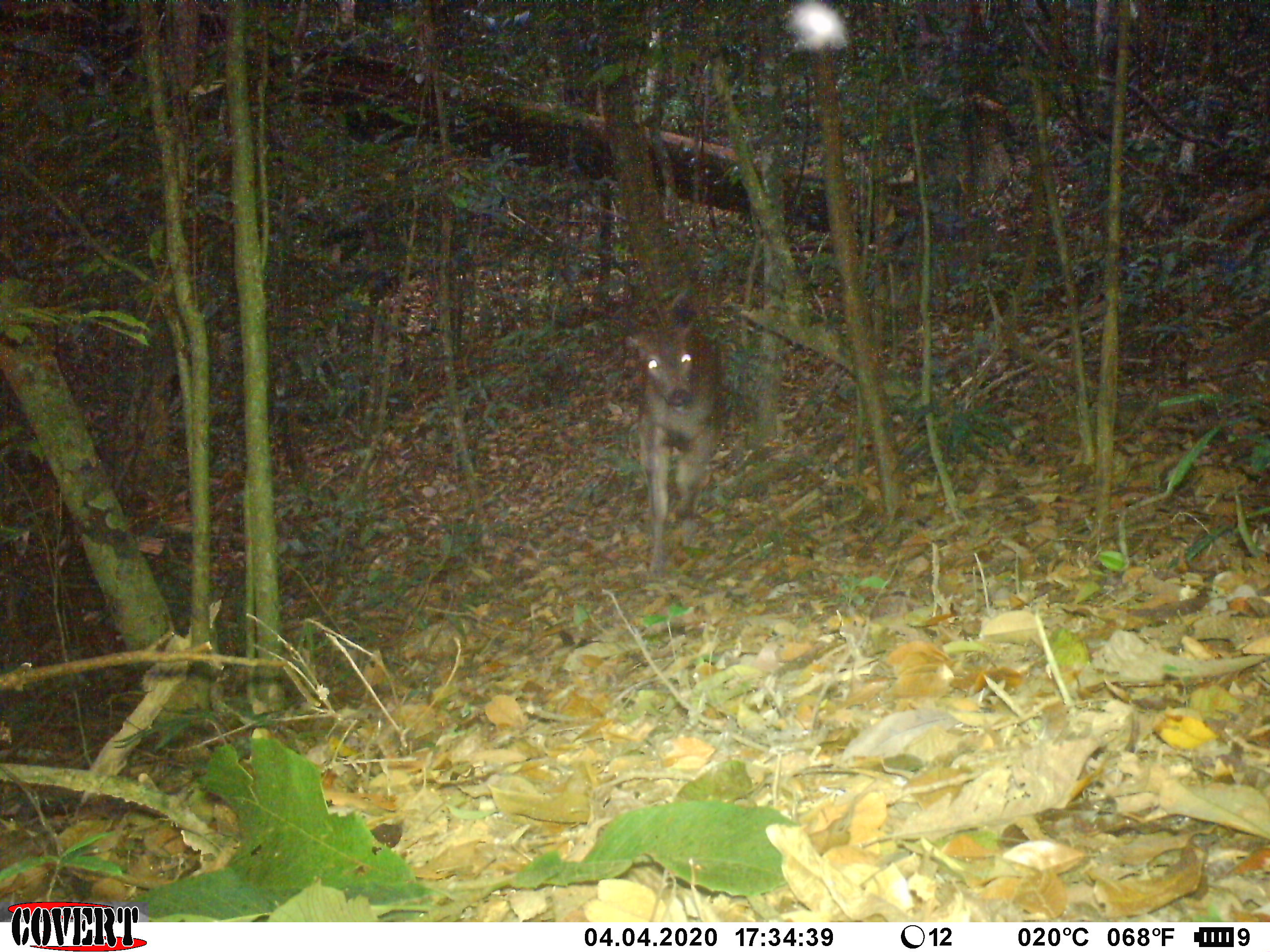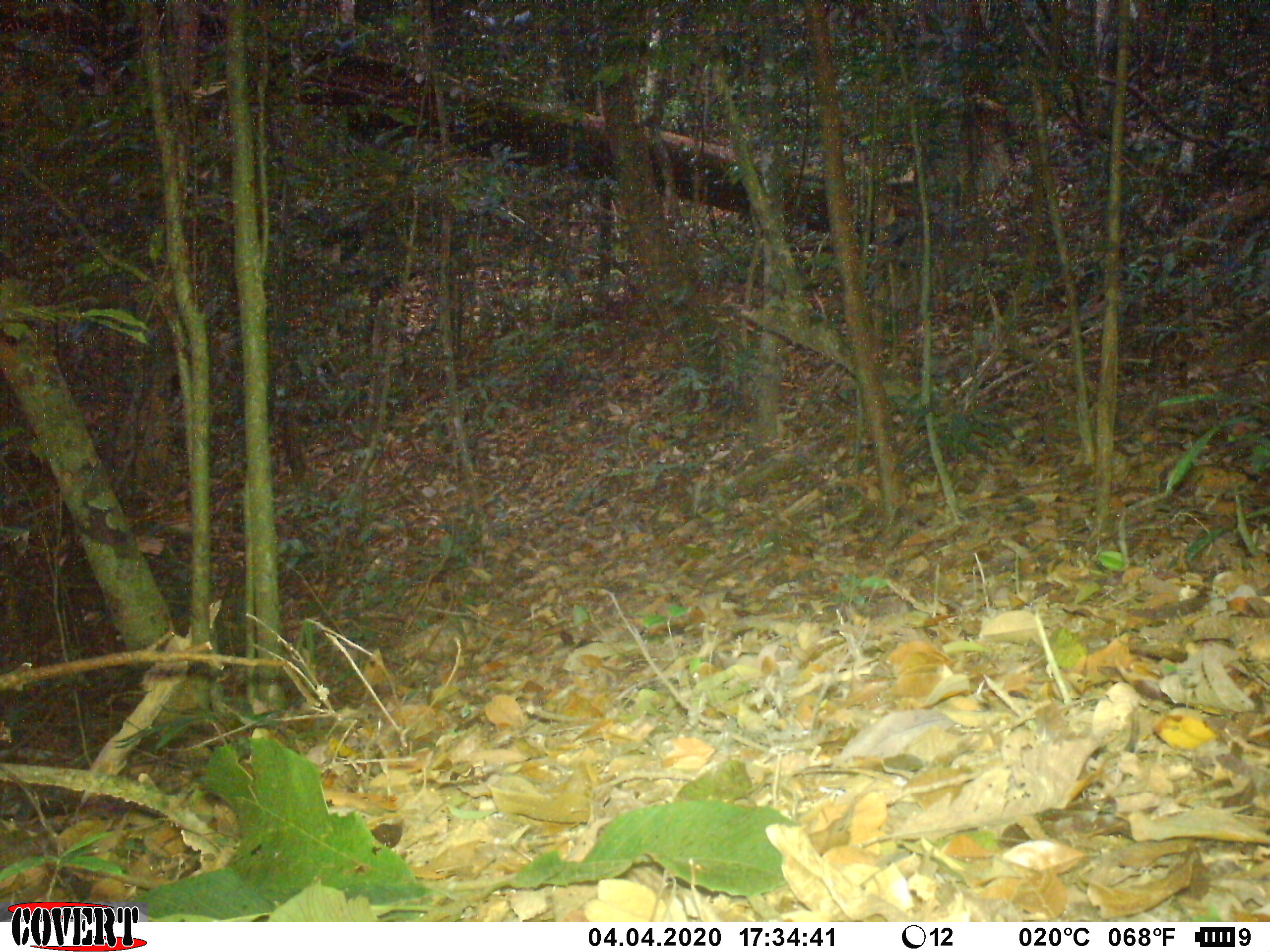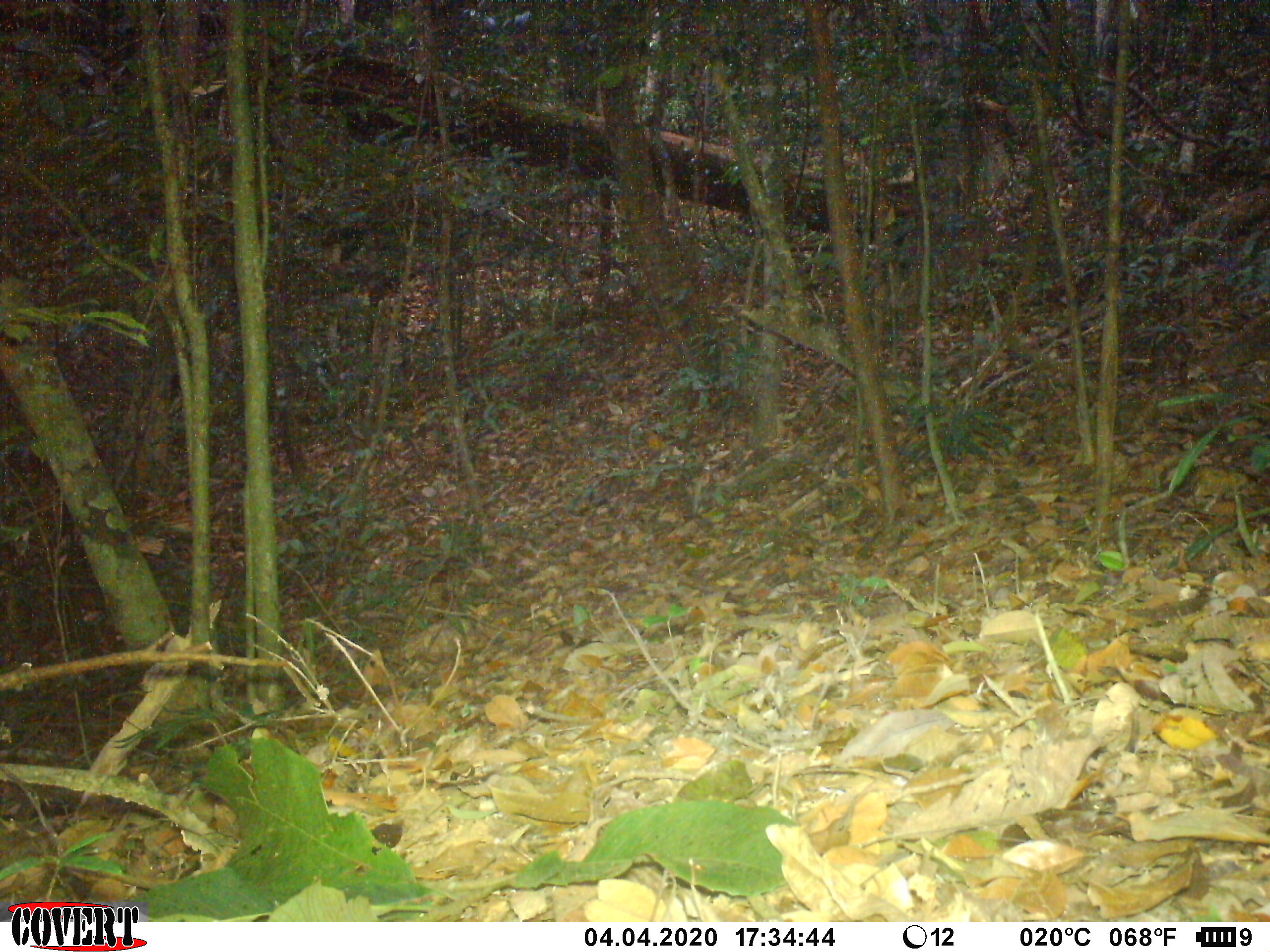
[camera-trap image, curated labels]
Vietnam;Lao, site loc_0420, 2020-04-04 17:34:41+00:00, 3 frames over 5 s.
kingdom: Animalia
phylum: Chordata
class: Mammalia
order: Artiodactyla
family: Cervidae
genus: Rusa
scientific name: Rusa unicolor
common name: sambar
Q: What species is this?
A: Sambar (Rusa unicolor).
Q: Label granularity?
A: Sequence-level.